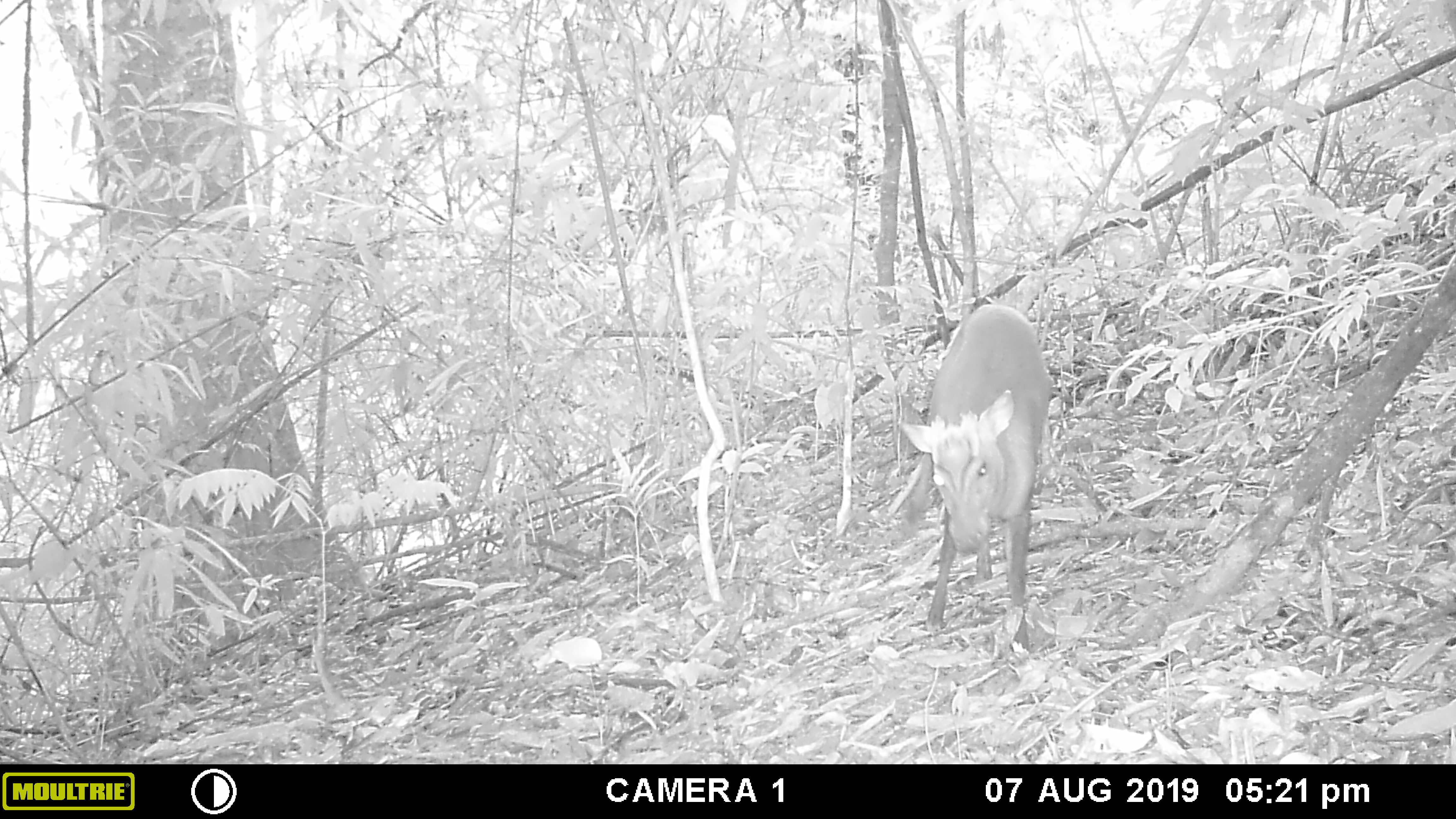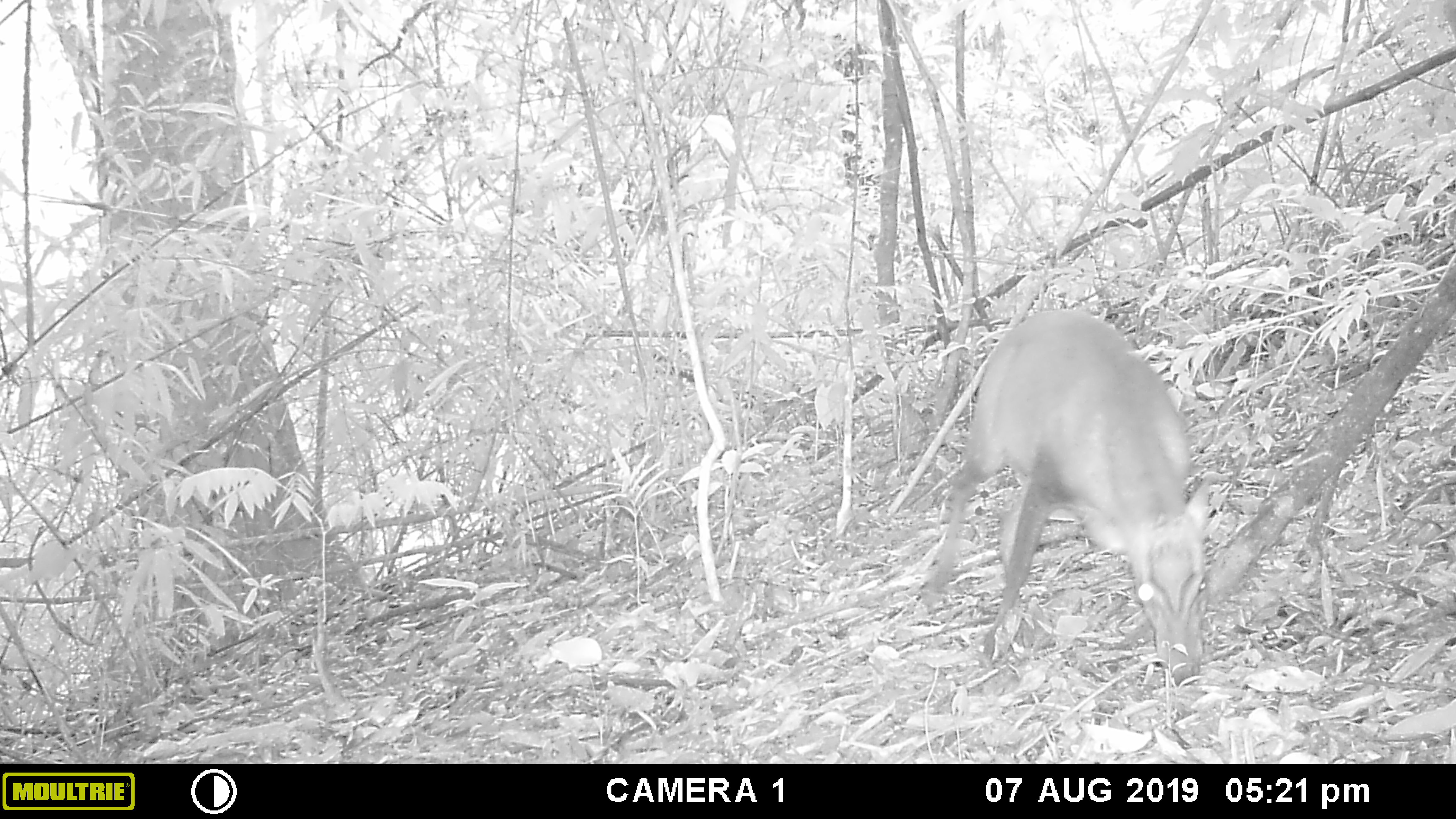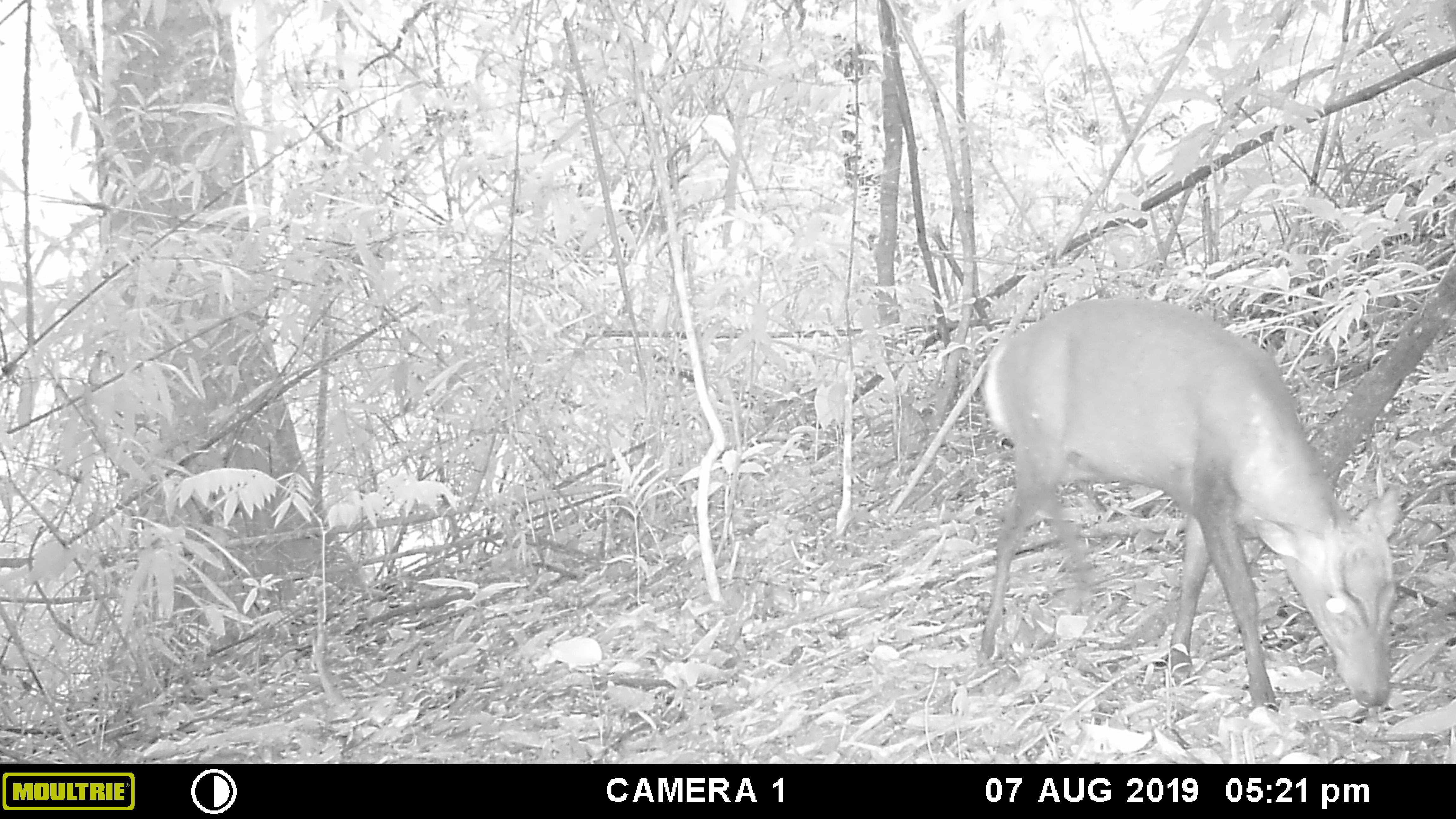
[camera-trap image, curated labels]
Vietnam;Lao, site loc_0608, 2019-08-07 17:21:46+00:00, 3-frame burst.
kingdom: Animalia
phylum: Chordata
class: Mammalia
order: Artiodactyla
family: Cervidae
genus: Muntiacus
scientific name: Muntiacus rooseveltorum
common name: roosevelt's muntjac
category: roosevelts muntjac group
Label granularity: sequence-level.